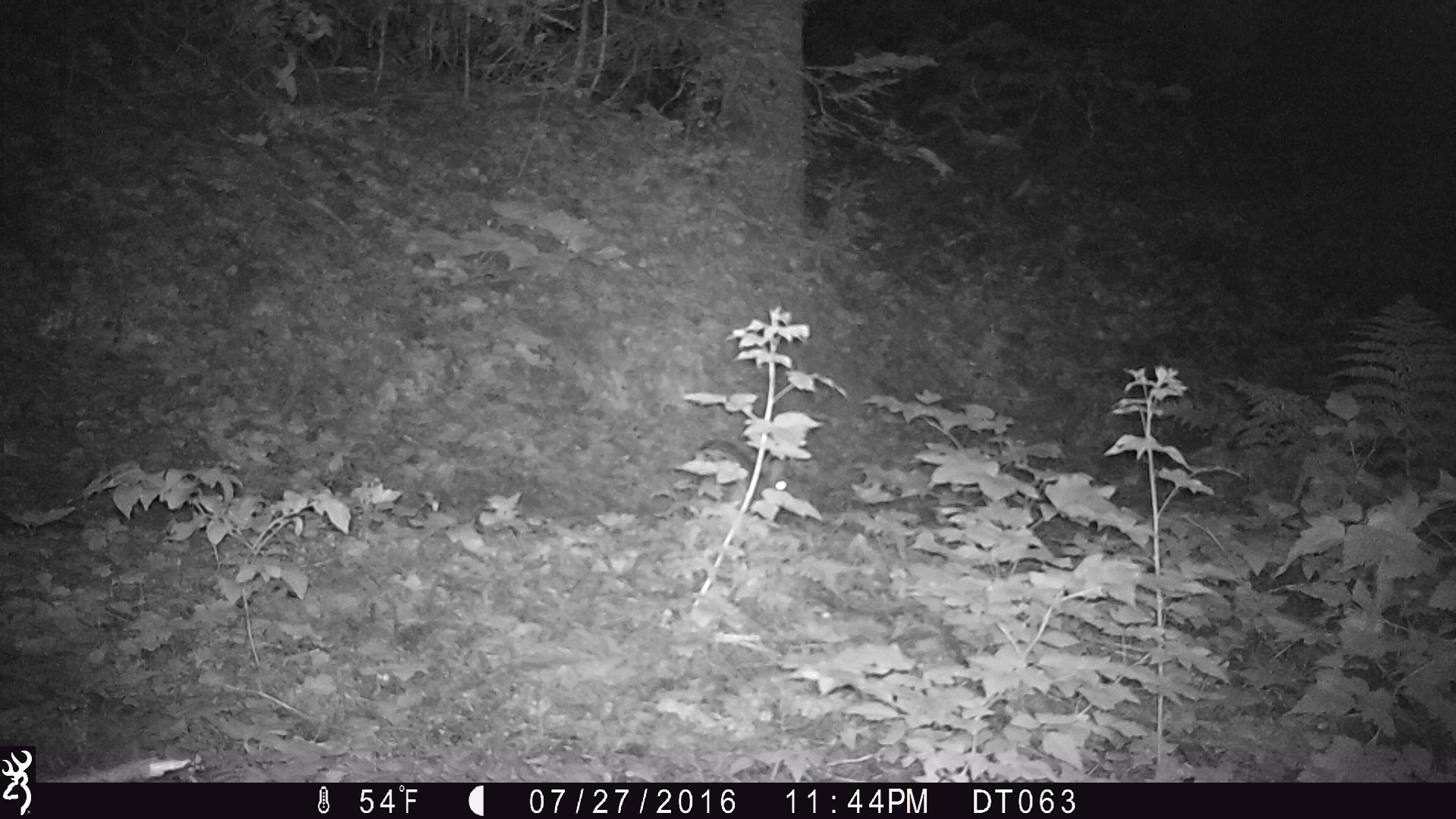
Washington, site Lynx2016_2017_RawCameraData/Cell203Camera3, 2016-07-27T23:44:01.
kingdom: Animalia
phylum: Chordata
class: Mammalia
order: Lagomorpha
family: Leporidae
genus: Lepus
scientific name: Lepus americanus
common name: snowshoe hare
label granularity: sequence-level